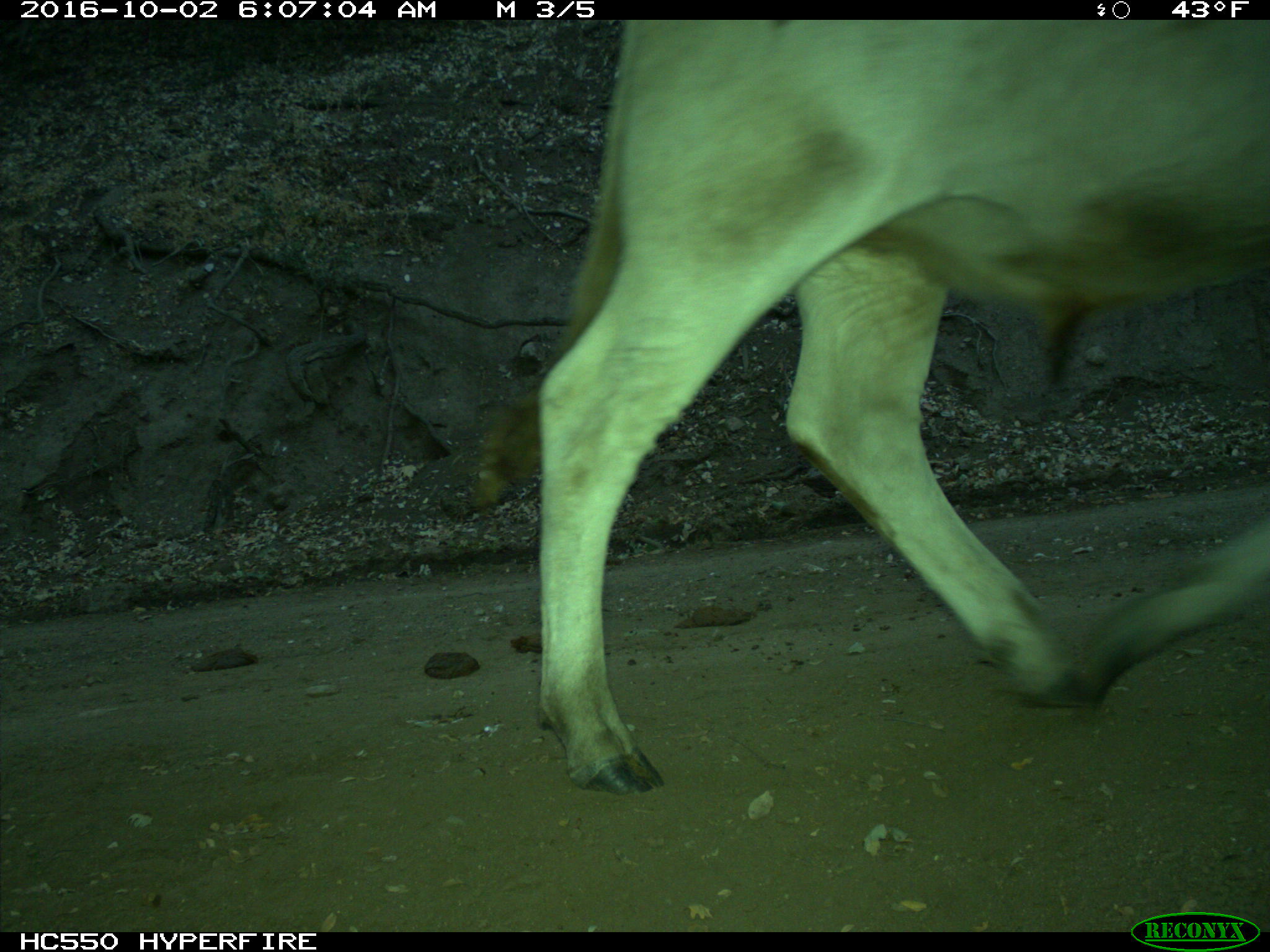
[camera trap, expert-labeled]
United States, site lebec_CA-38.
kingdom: Animalia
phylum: Chordata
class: Mammalia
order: Artiodactyla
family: Bovidae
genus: Bos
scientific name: Bos taurus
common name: domestic cow